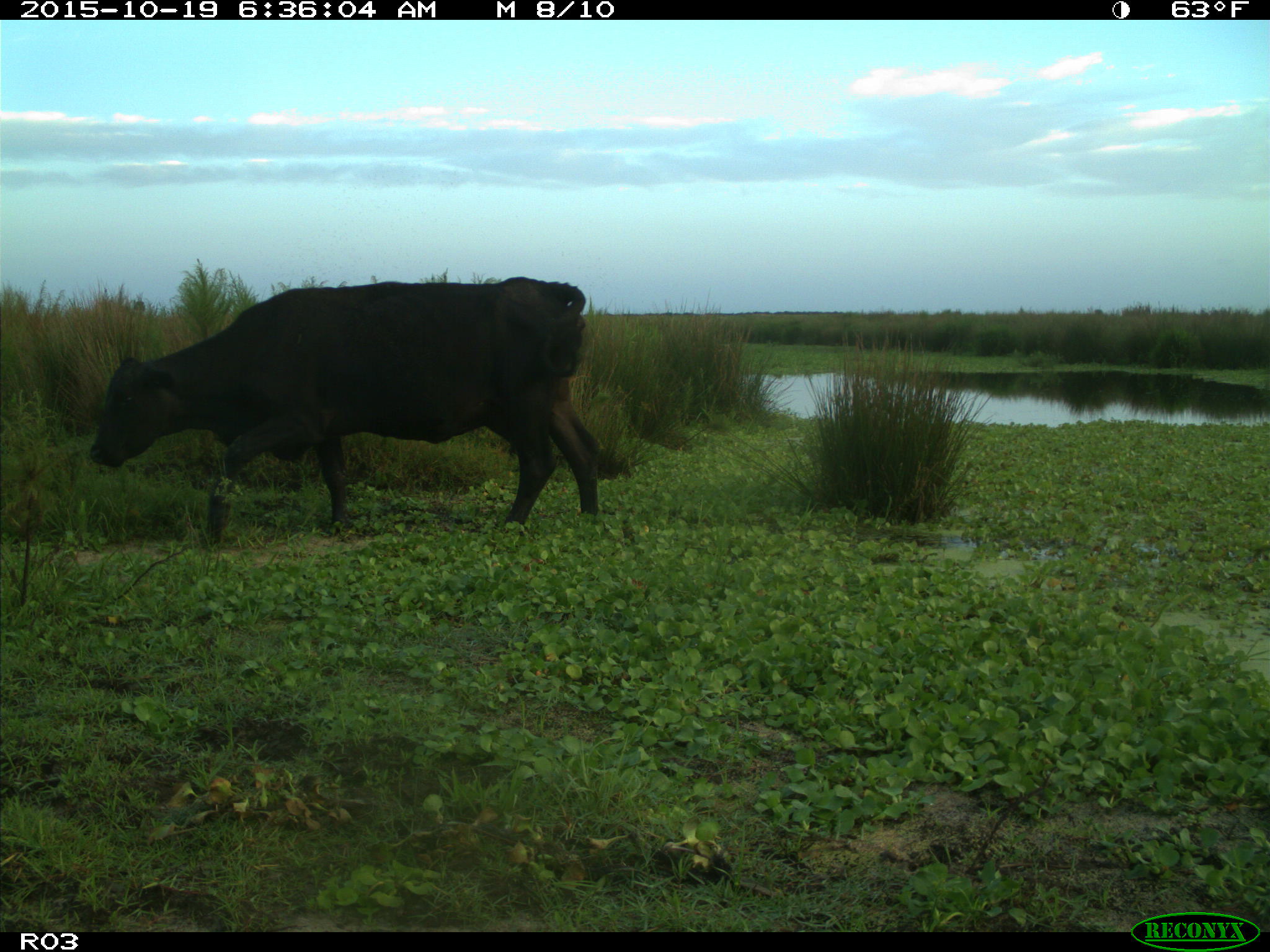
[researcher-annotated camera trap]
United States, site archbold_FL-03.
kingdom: Animalia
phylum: Chordata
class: Mammalia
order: Artiodactyla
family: Bovidae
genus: Bos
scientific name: Bos taurus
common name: domestic cow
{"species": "Bos taurus (domestic cow)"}